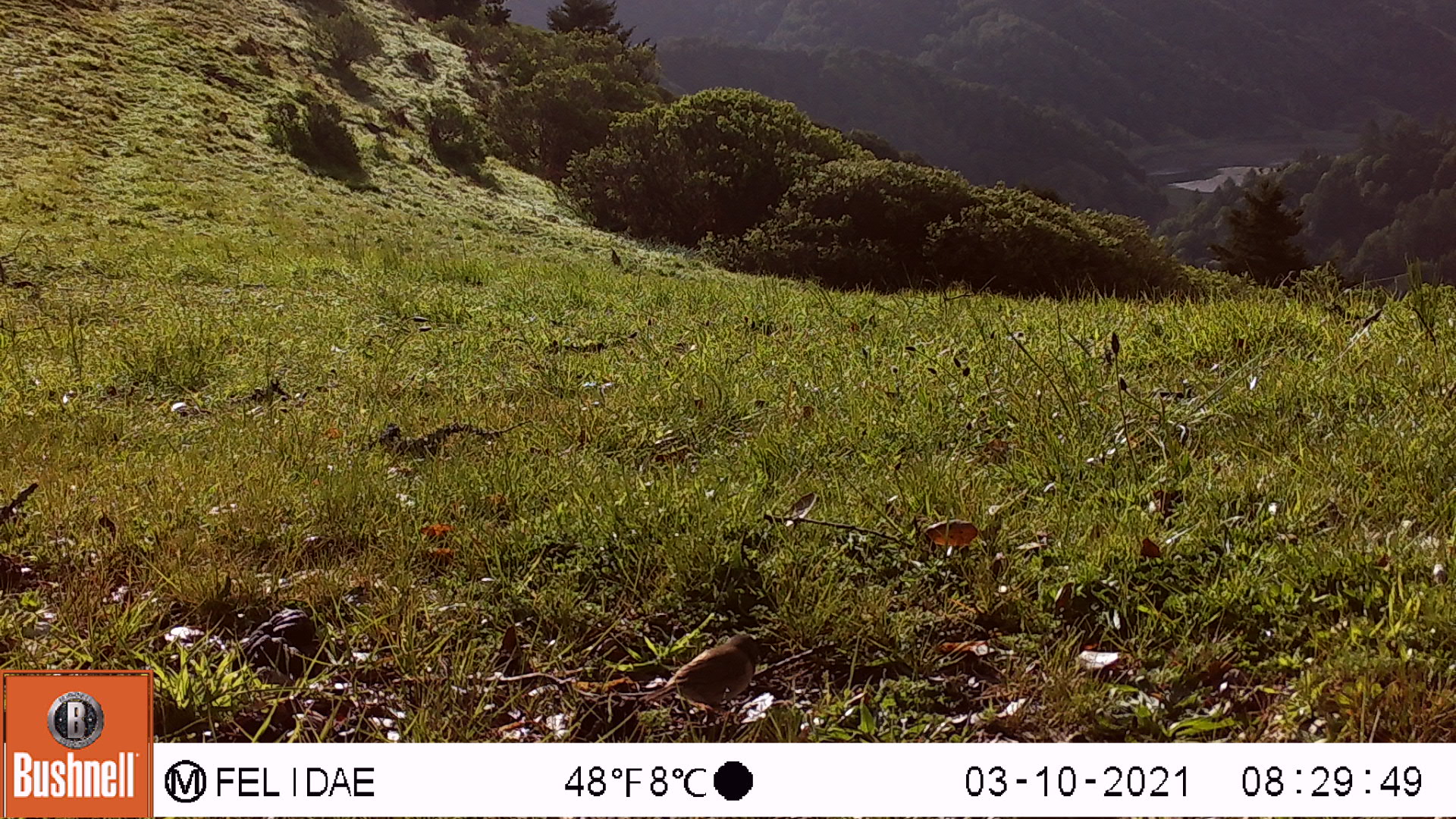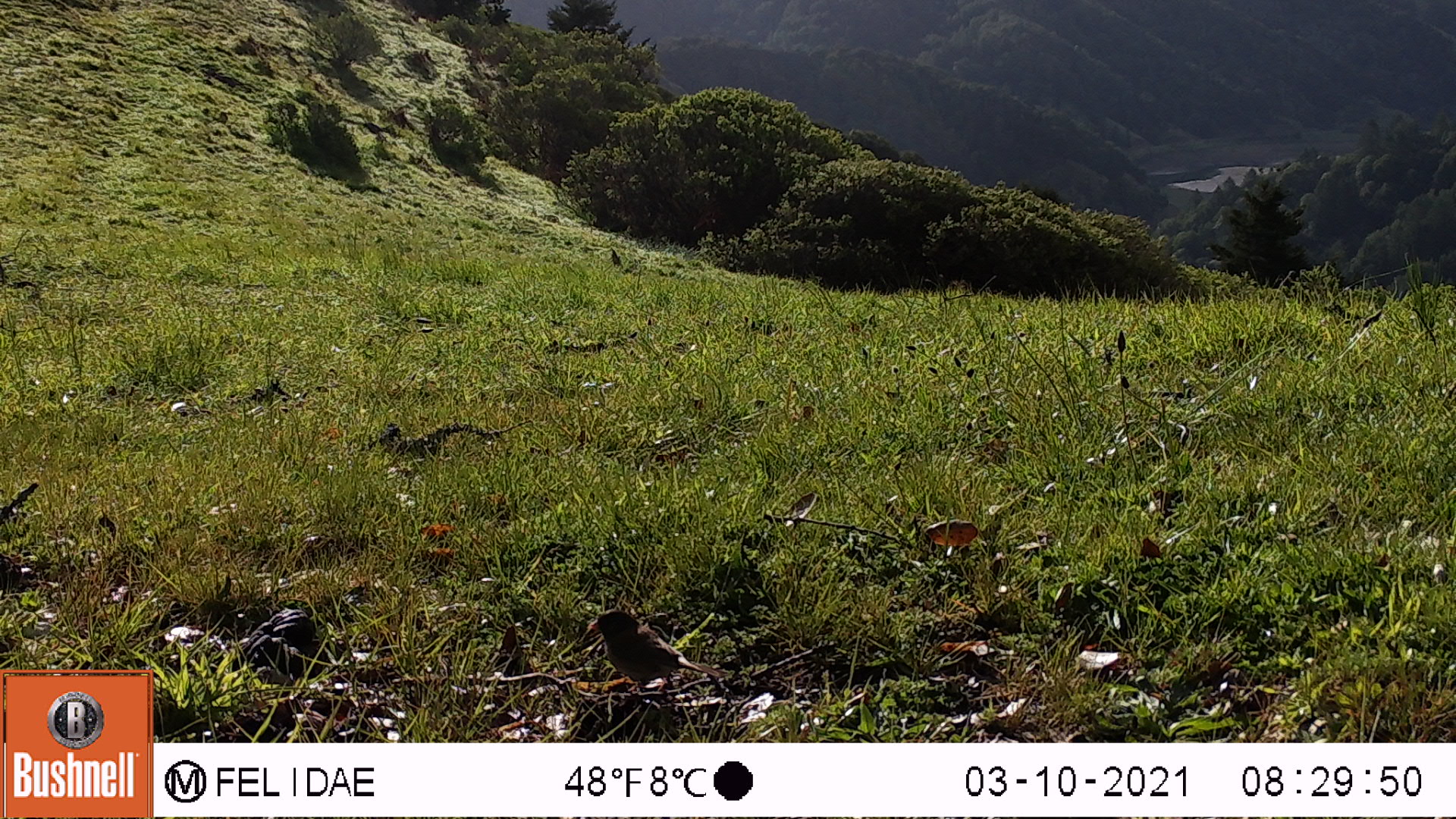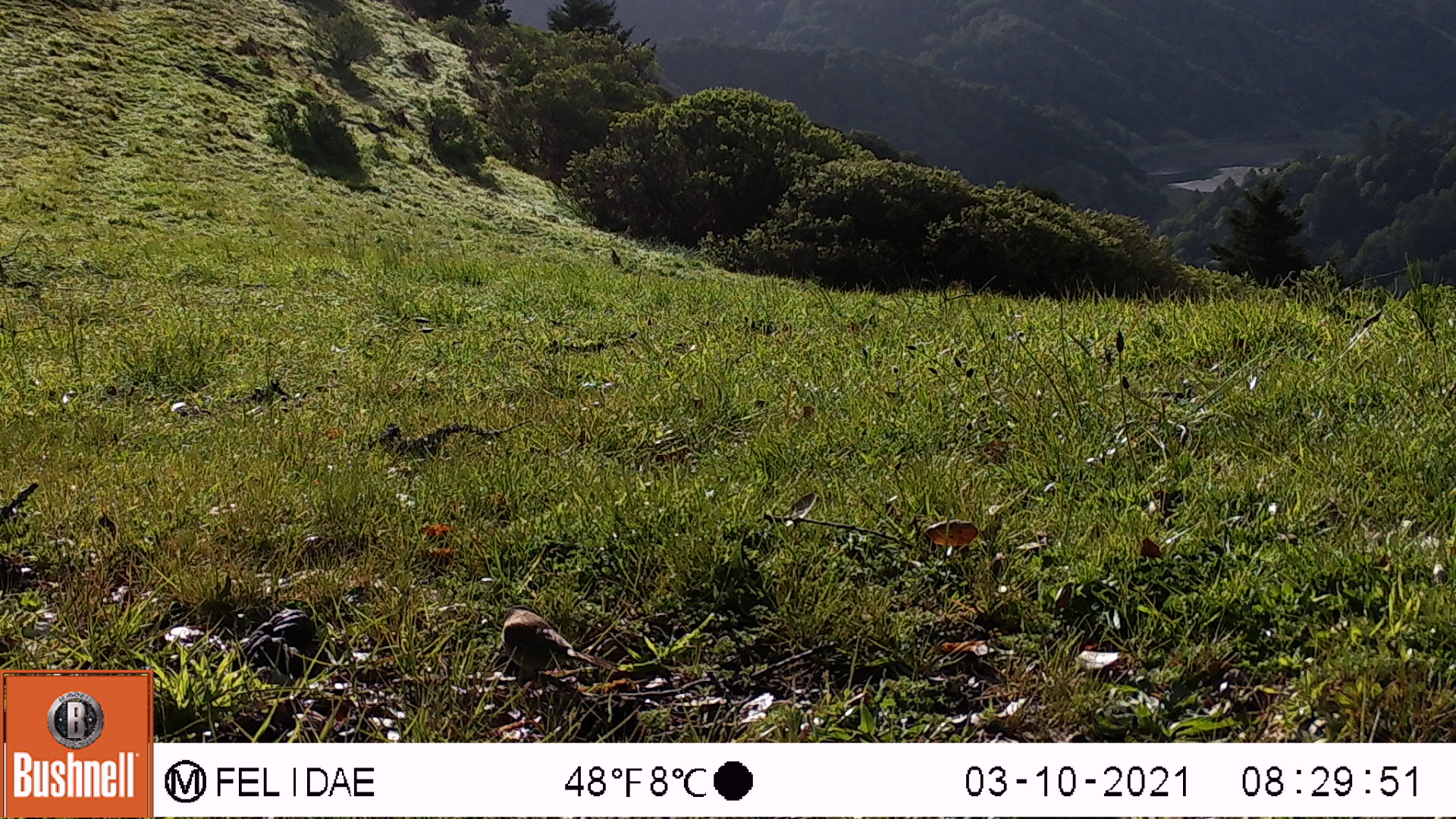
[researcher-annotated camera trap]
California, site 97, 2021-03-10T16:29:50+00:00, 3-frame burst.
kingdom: Animalia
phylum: Chordata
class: Aves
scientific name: Aves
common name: bird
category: unknown bird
Unknown bird (bird) (Aves).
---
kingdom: Animalia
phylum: Chordata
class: Aves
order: Passeriformes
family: Passerellidae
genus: Junco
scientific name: Junco hyemalis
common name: dark-eyed junco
Dark-eyed junco (Junco hyemalis).